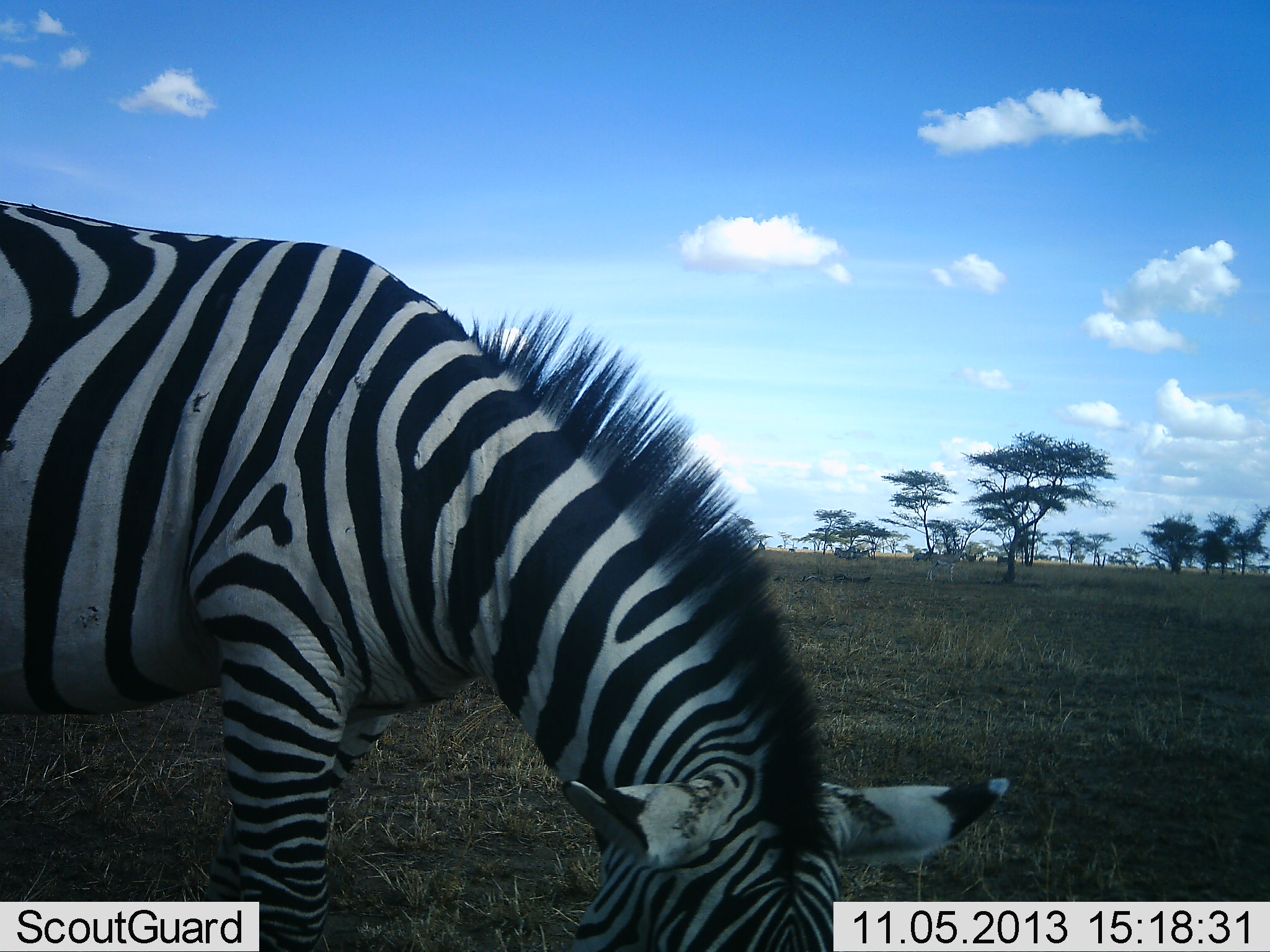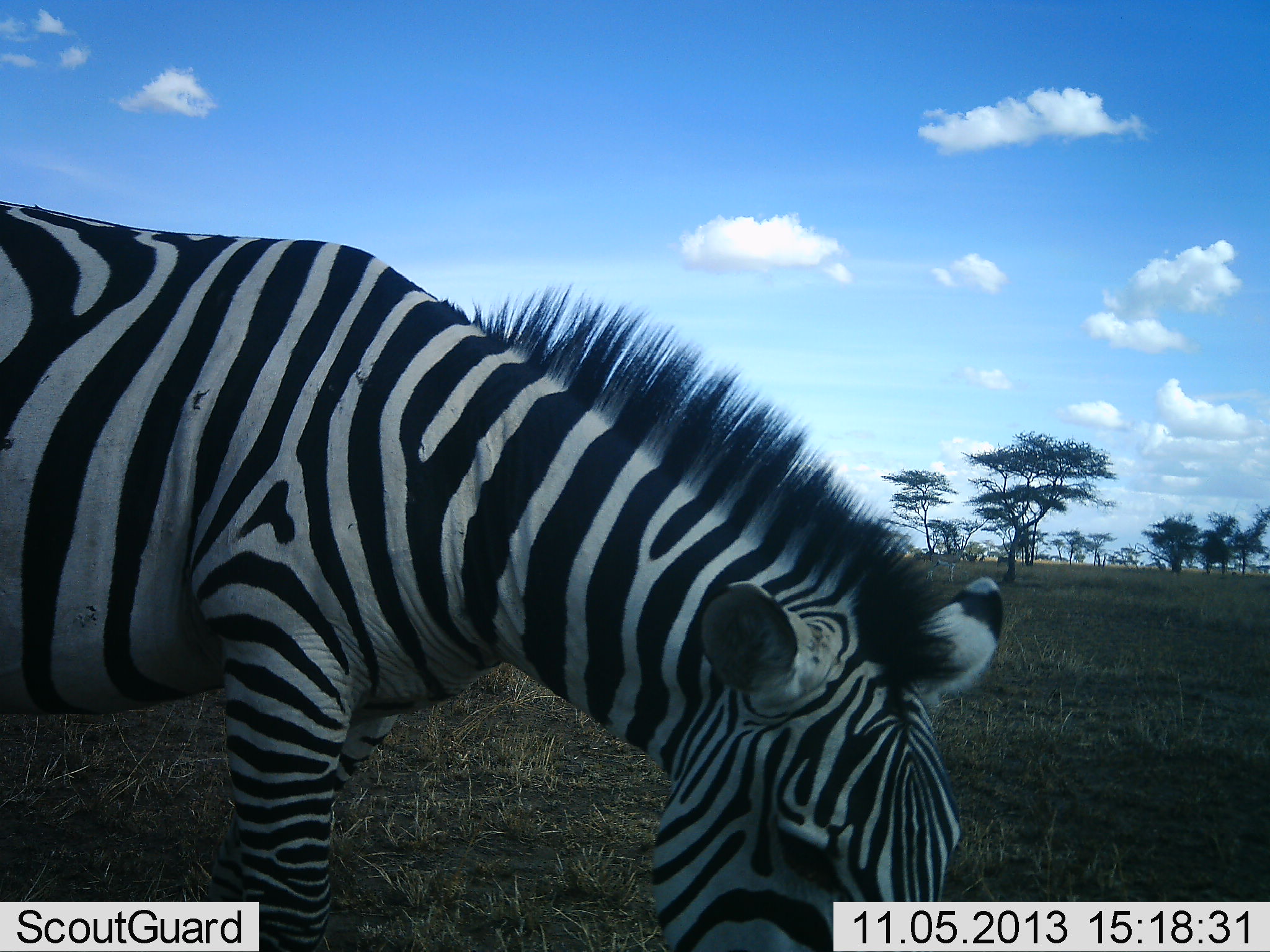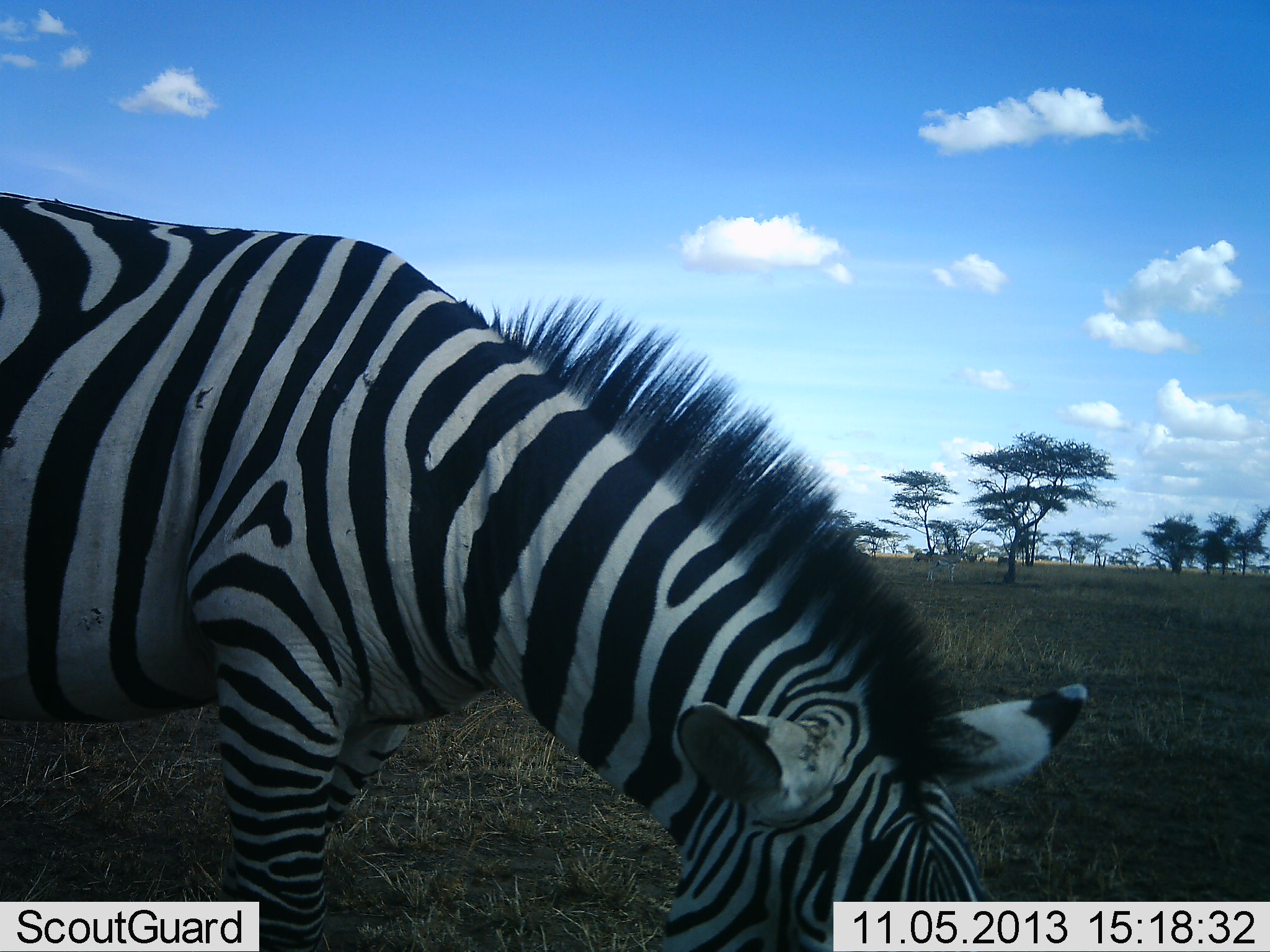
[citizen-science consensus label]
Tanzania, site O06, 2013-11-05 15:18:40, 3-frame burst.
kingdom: Animalia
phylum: Chordata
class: Mammalia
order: Perissodactyla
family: Equidae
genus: Equus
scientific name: Equus quagga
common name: plains zebra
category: zebra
Zebra (plains zebra) (Equus quagga), count 1. Behavior (volunteer vote fractions): standing 38%, resting 0%, moving 3%, interacting 0%. Young present (vote fraction): 0%. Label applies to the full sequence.